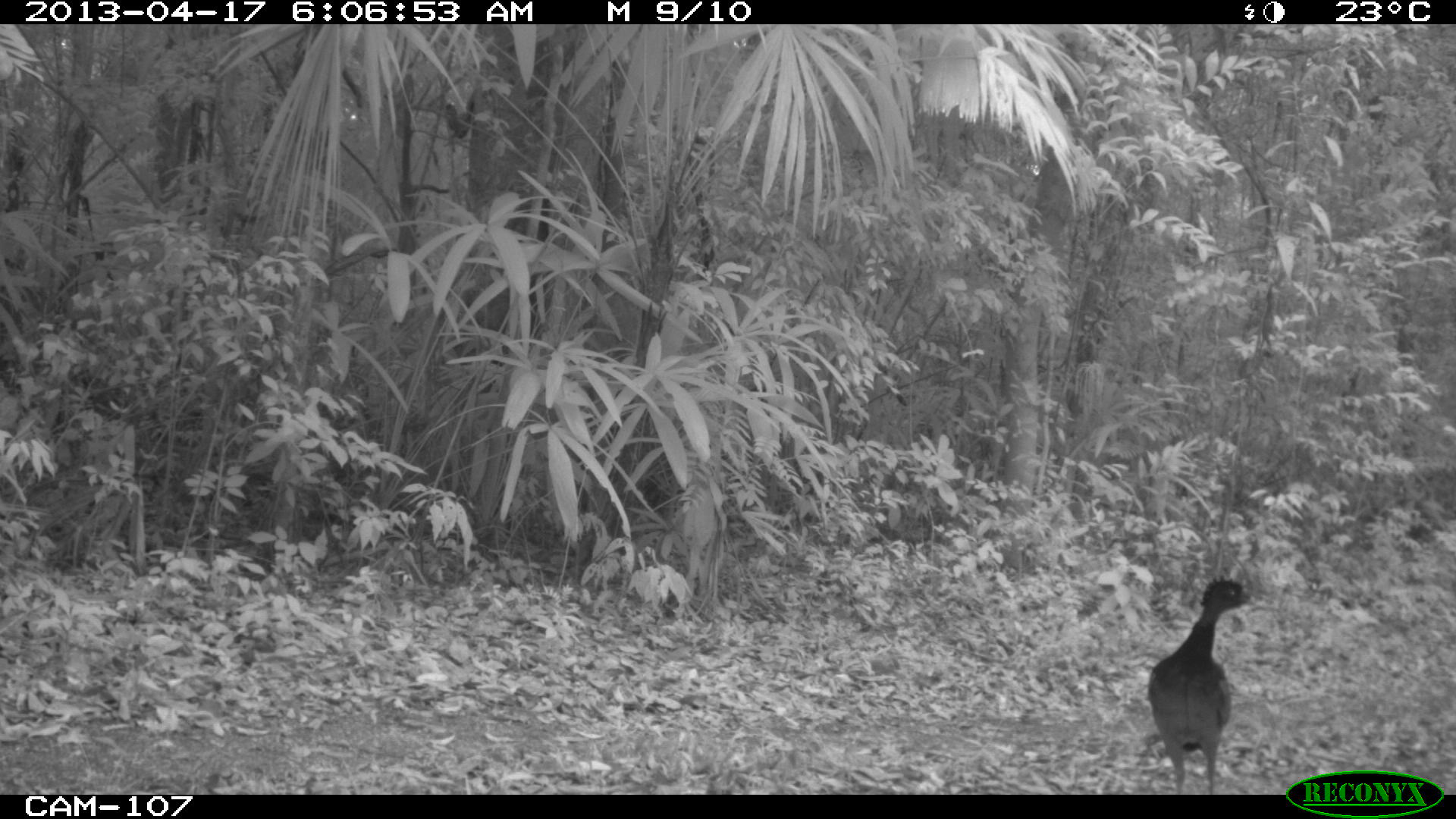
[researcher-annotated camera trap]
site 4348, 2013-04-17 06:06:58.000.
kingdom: Animalia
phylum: Chordata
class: Aves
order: Galliformes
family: Cracidae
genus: Crax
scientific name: Crax rubra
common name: great curassow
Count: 2.